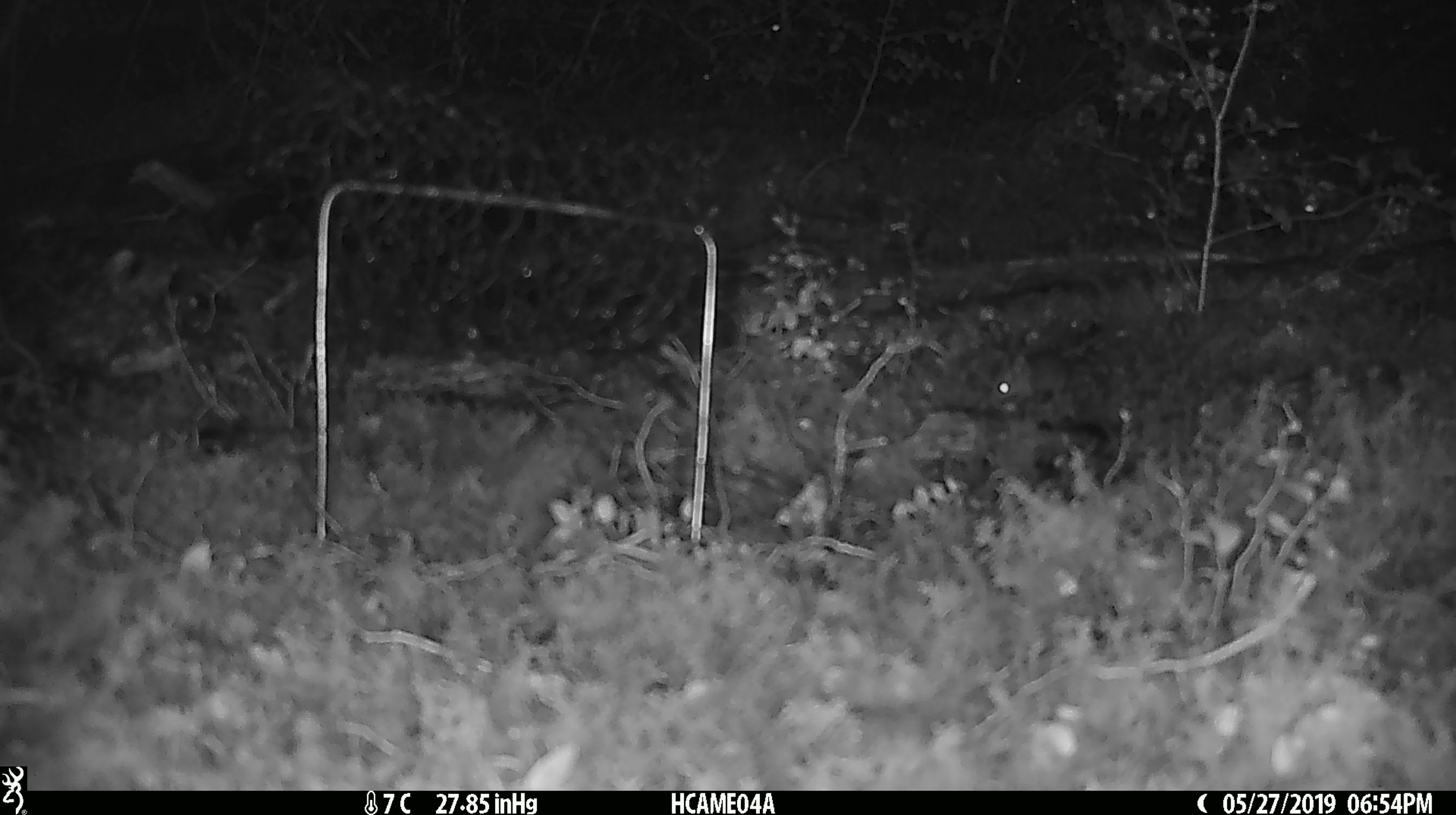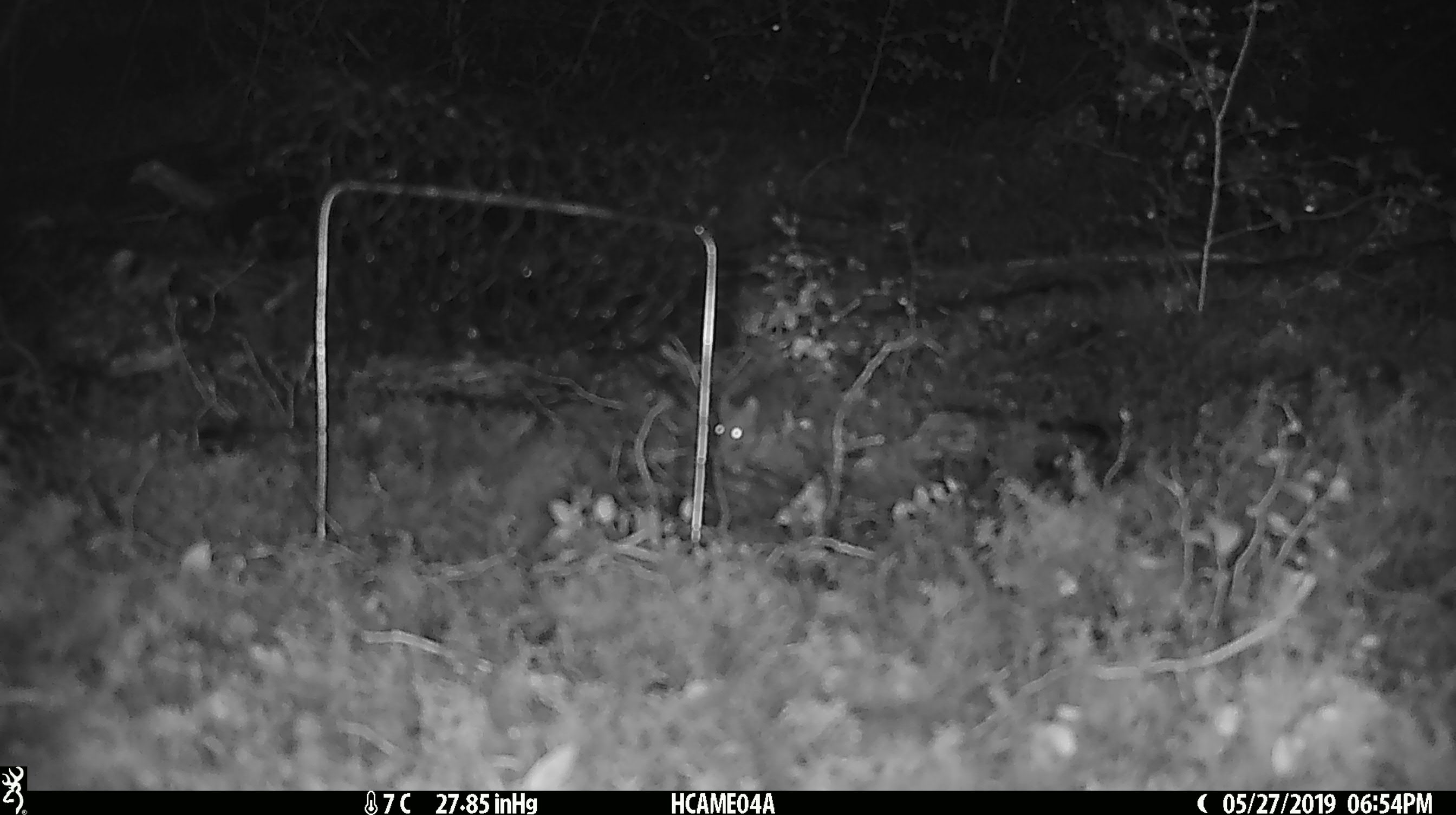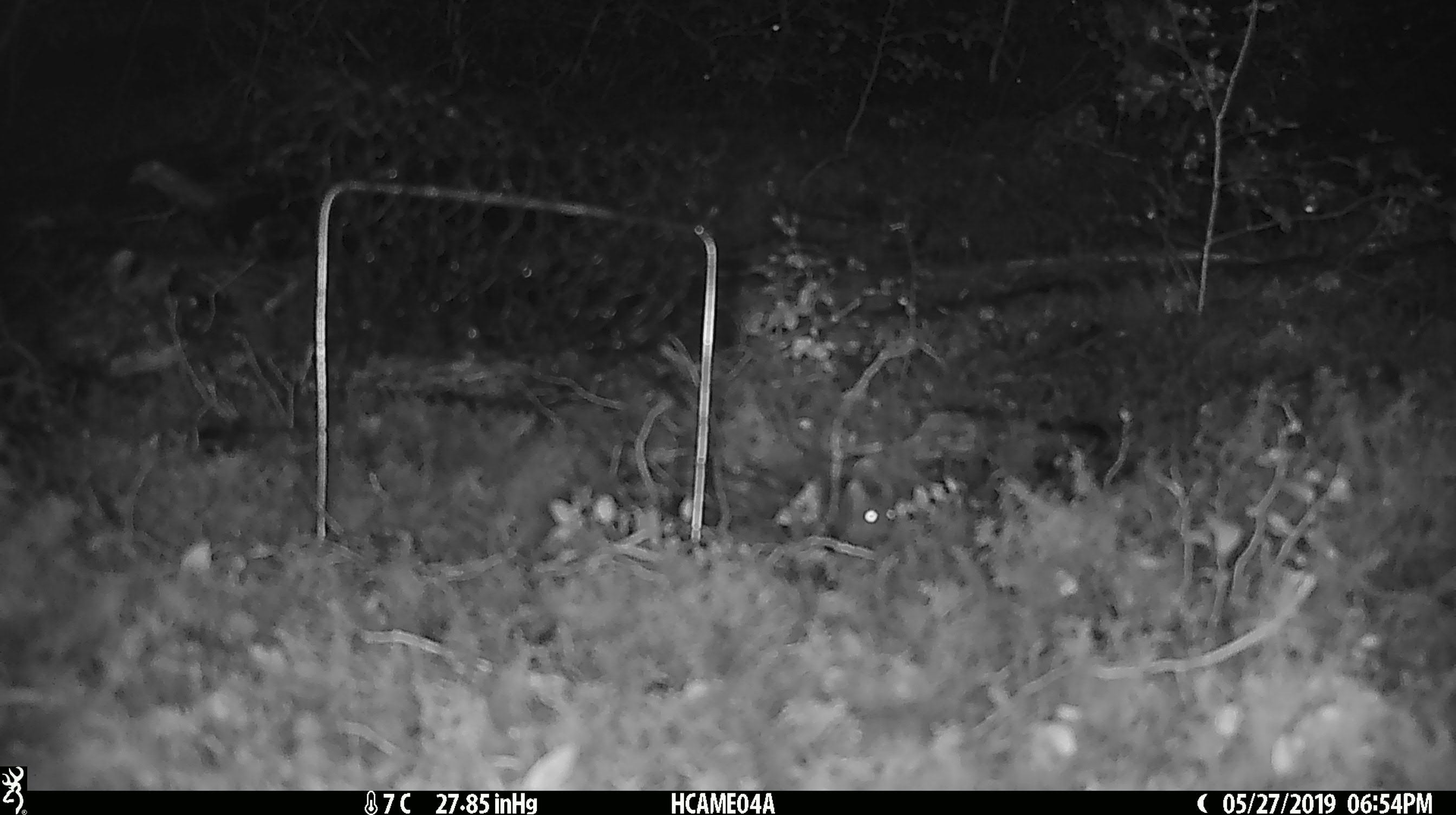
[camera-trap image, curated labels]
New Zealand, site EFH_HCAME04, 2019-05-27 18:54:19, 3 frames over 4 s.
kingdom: Animalia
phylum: Chordata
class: Mammalia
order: Rodentia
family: Muridae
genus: Mus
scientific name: Mus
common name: mouse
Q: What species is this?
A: Mouse (Mus).